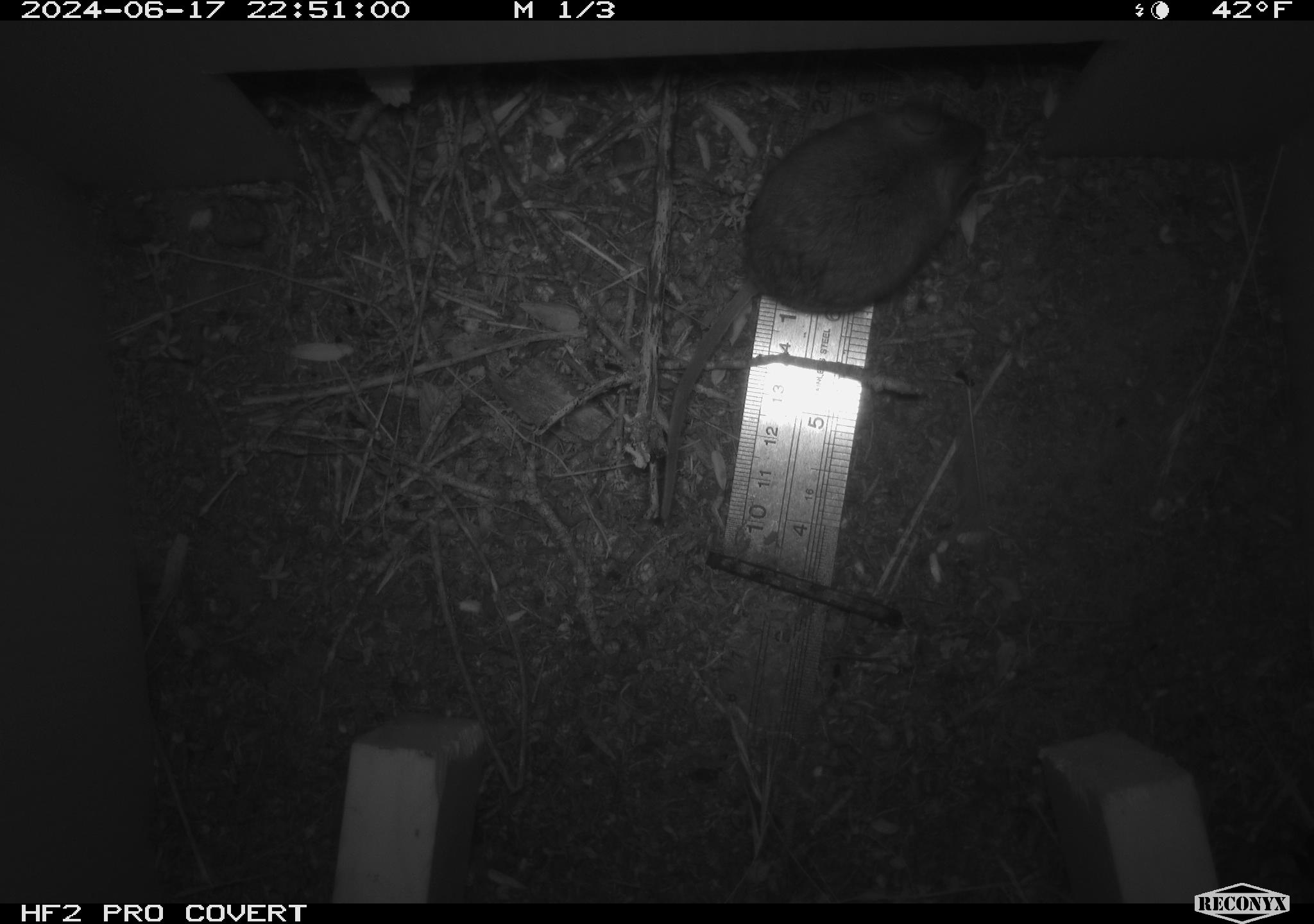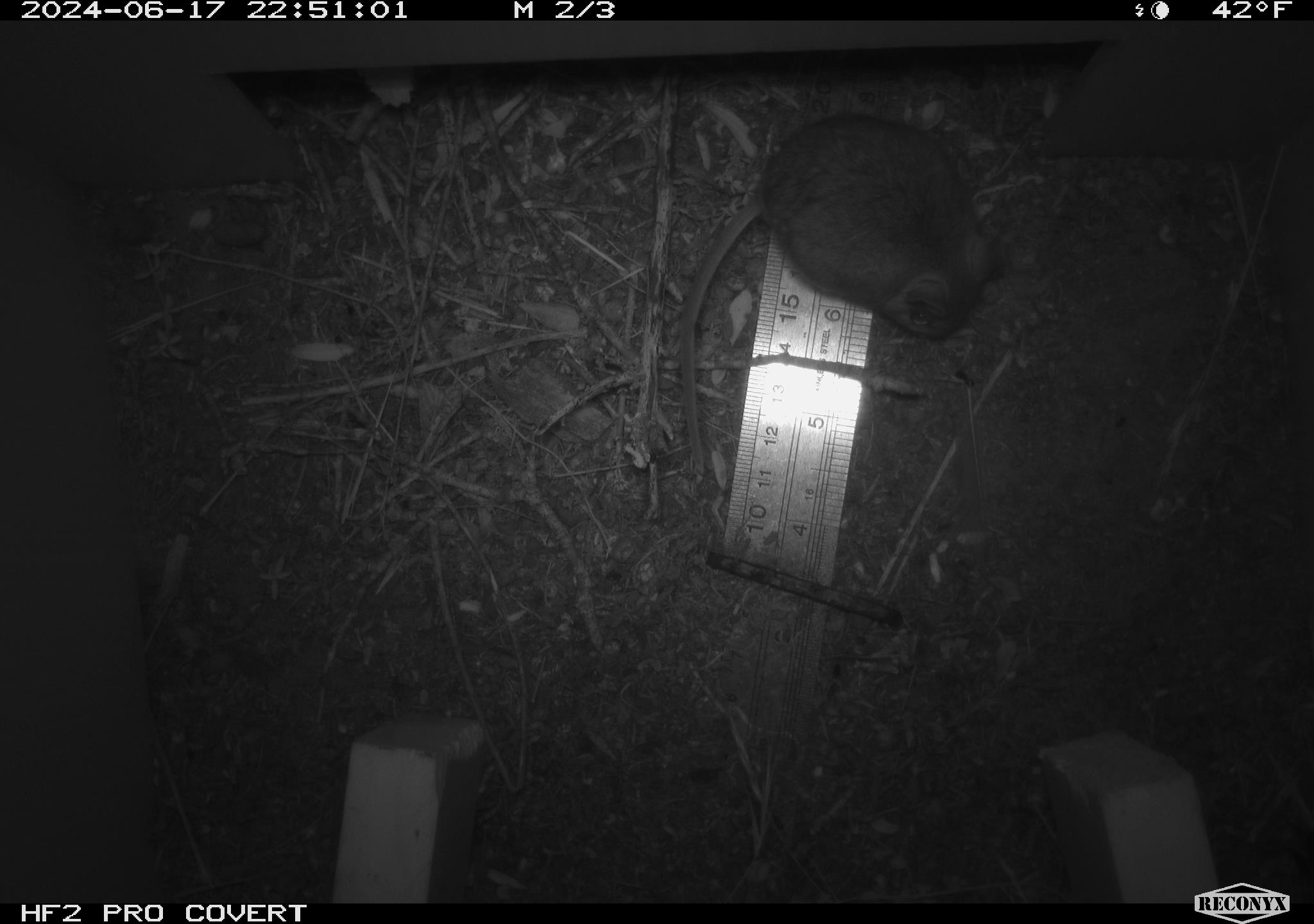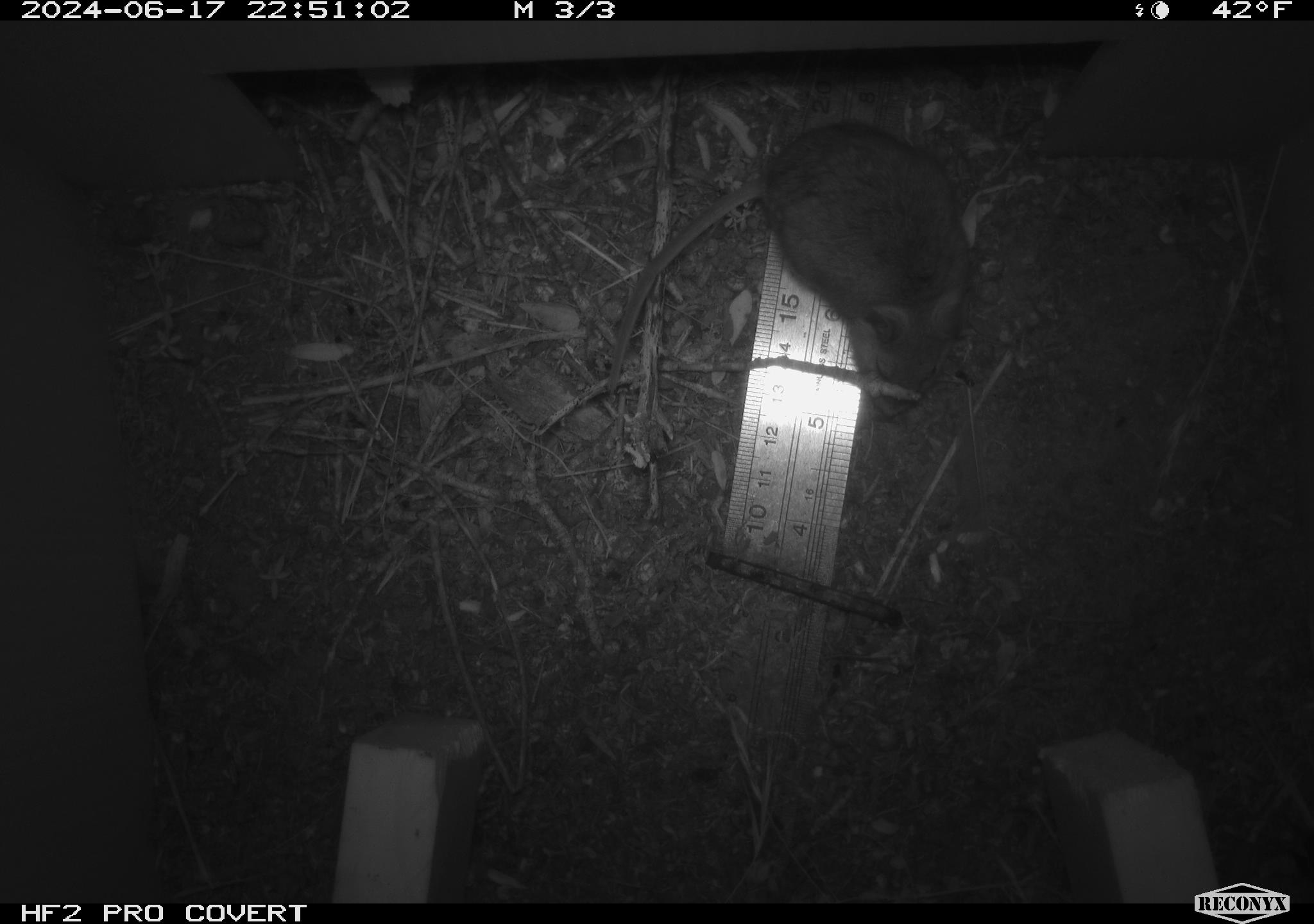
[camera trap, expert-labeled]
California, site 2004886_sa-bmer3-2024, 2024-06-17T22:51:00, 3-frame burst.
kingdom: Animalia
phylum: Chordata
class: Mammalia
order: Rodentia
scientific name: Rodentia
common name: mouse species